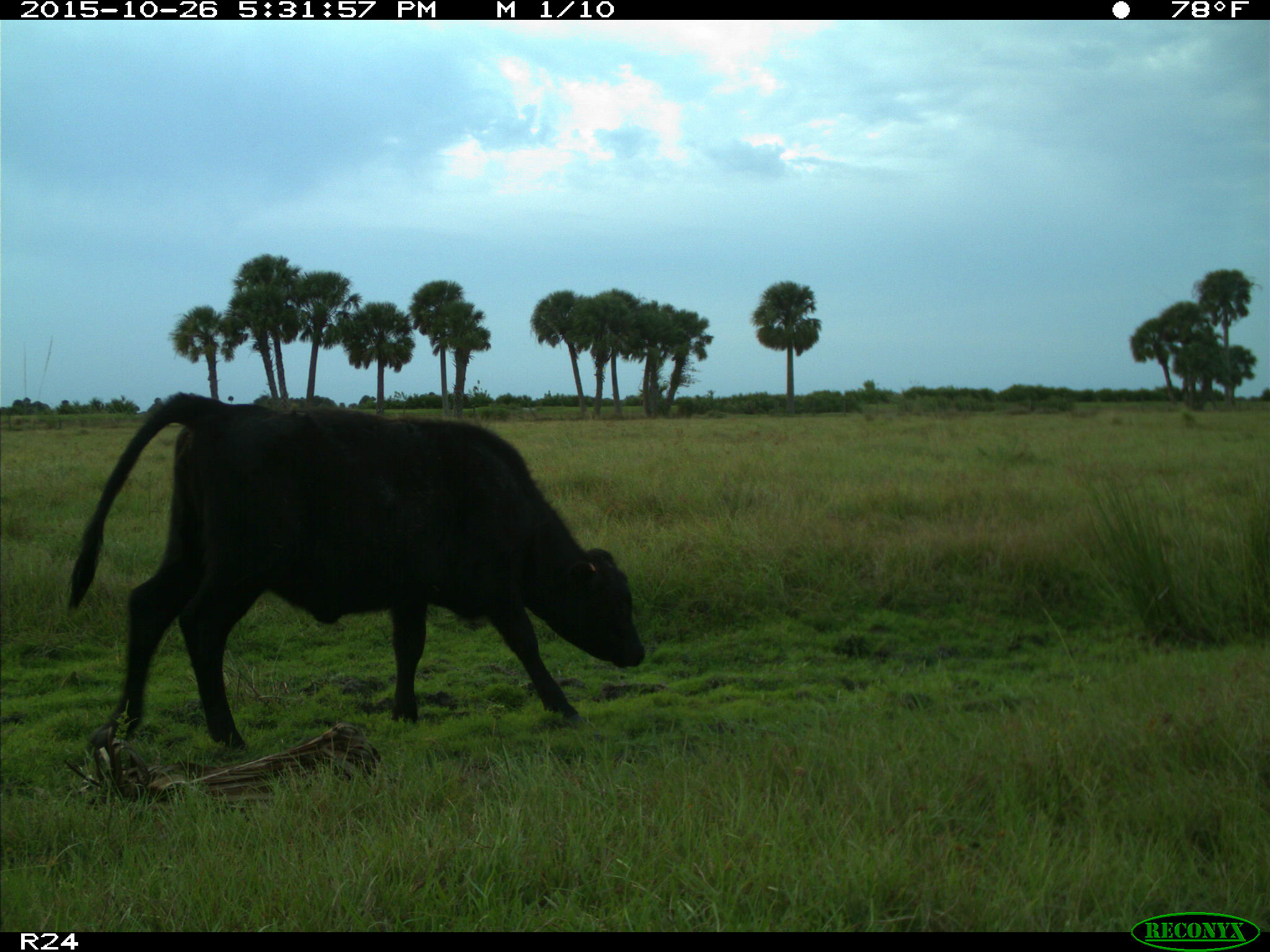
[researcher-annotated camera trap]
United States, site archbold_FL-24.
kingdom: Animalia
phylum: Chordata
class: Mammalia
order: Artiodactyla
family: Bovidae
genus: Bos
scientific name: Bos taurus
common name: domestic cow